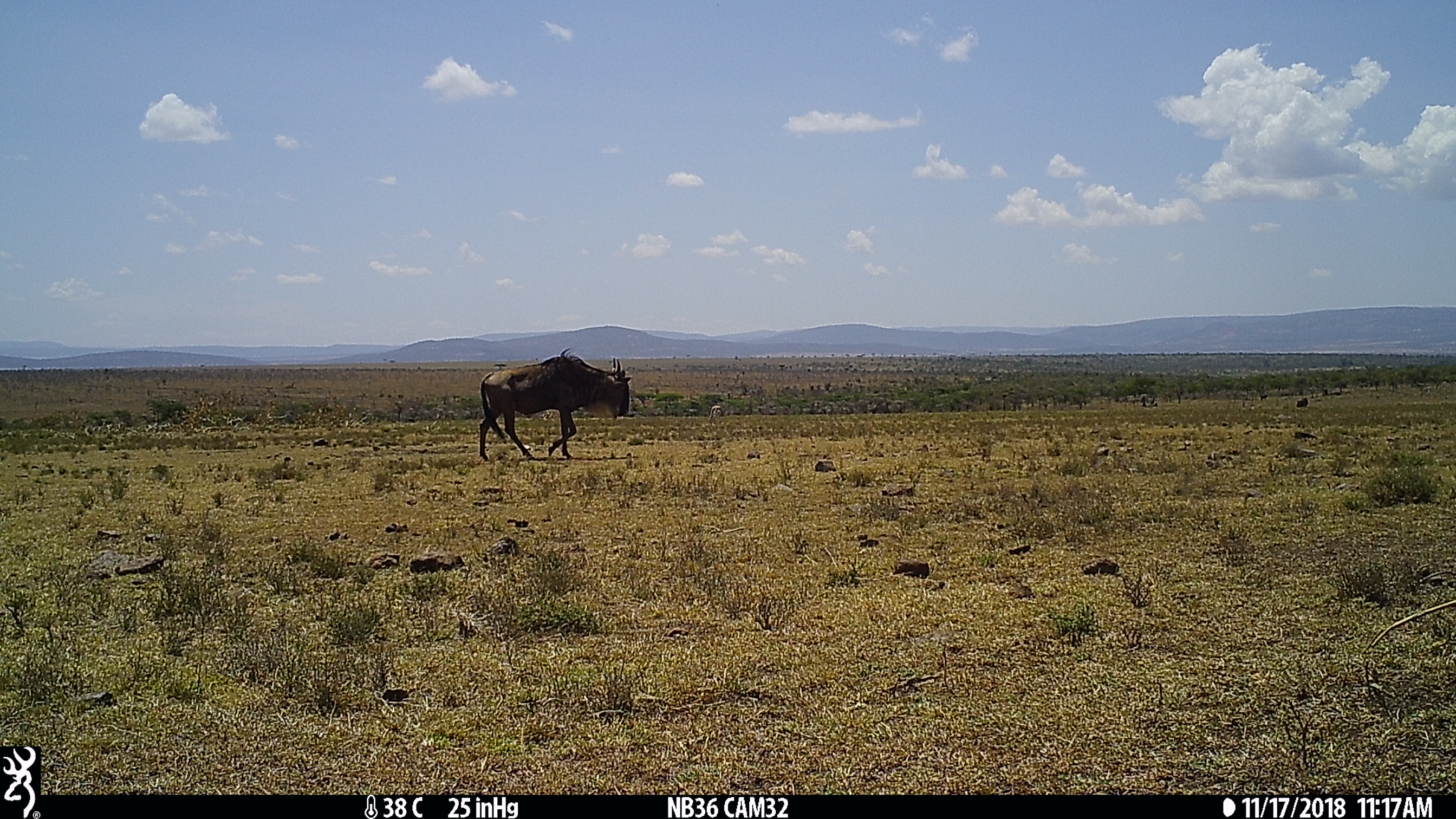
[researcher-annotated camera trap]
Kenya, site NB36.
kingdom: Animalia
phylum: Chordata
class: Mammalia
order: Artiodactyla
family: Bovidae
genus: Connochaetes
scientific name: Connochaetes taurinus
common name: blue wildebeest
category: wildebeest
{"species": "wildebeest (blue wildebeest) (Connochaetes taurinus)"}